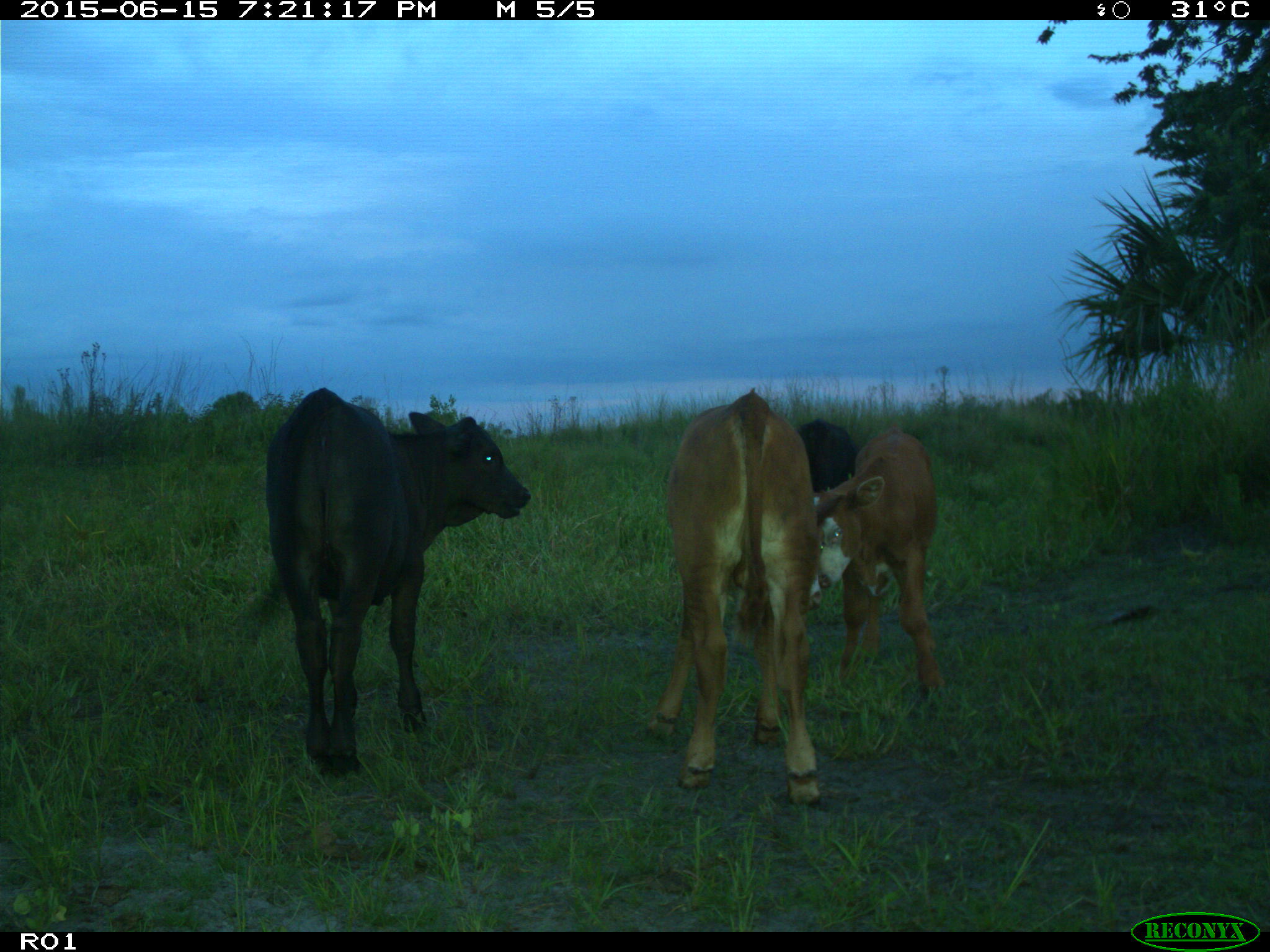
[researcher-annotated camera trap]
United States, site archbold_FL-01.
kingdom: Animalia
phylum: Chordata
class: Mammalia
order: Artiodactyla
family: Bovidae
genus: Bos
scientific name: Bos taurus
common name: domestic cow